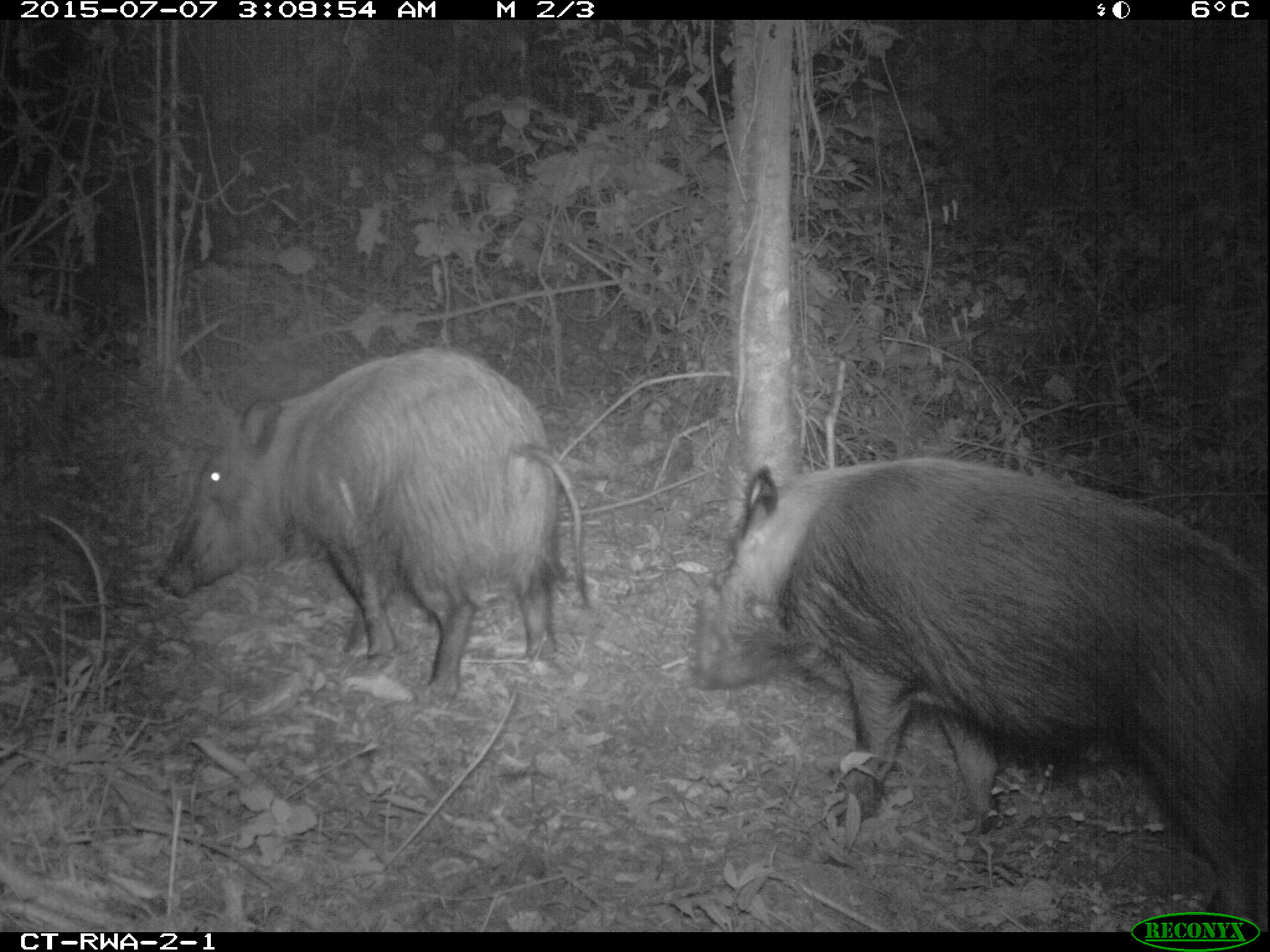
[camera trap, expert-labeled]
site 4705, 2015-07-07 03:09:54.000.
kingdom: Animalia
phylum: Chordata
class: Mammalia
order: Artiodactyla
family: Suidae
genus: Potamochoerus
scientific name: Potamochoerus larvatus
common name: bushpig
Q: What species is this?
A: Potamochoerus larvatus (bushpig).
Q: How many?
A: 2.